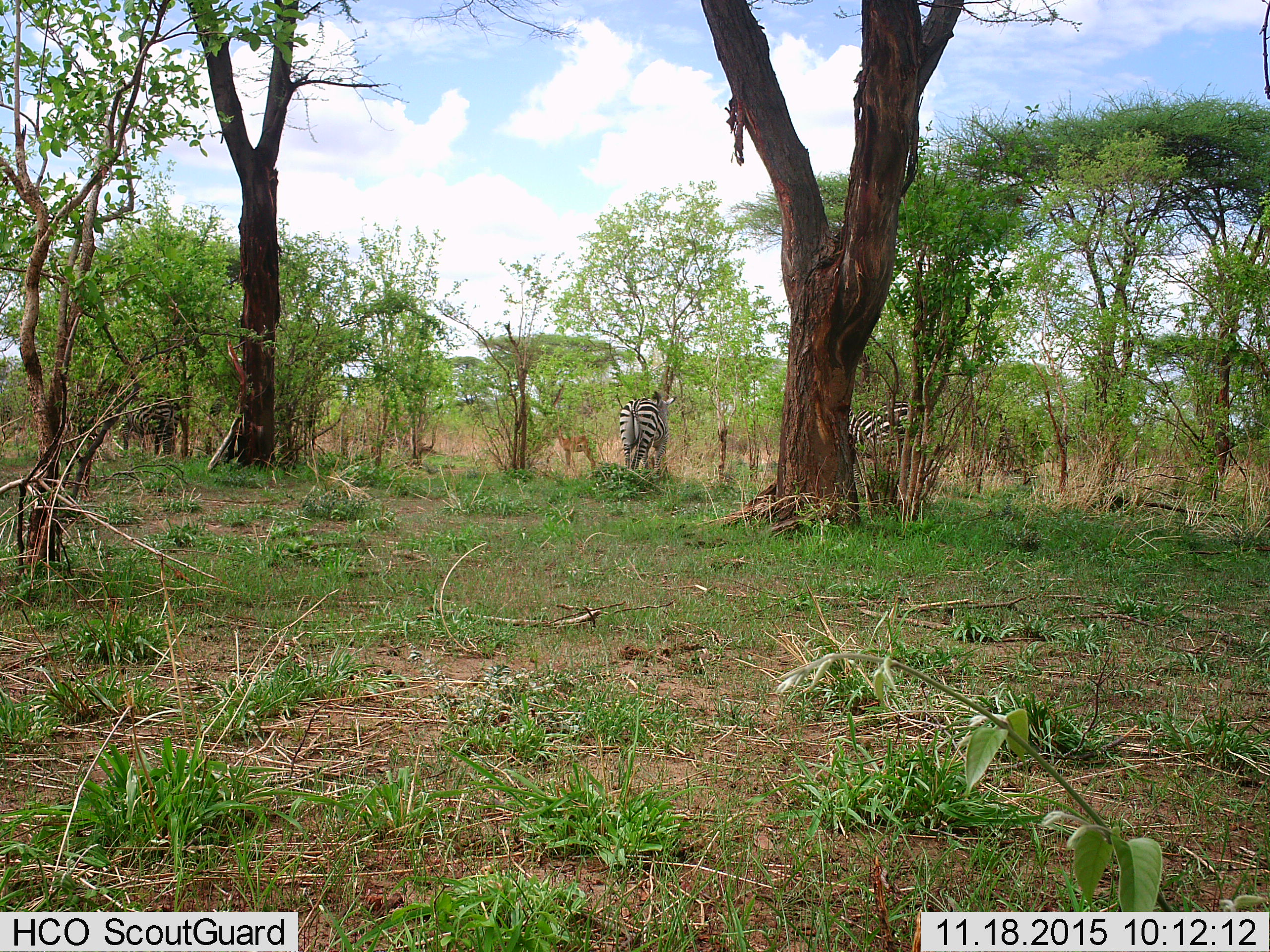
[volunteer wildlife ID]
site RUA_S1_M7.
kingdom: Animalia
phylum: Chordata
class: Mammalia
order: Artiodactyla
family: Bovidae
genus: Aepyceros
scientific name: Aepyceros melampus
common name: impala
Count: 1.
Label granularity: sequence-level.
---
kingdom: Animalia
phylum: Chordata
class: Mammalia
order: Perissodactyla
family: Equidae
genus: Equus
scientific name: Equus quagga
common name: plains zebra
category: zebraplains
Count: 3.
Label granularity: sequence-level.